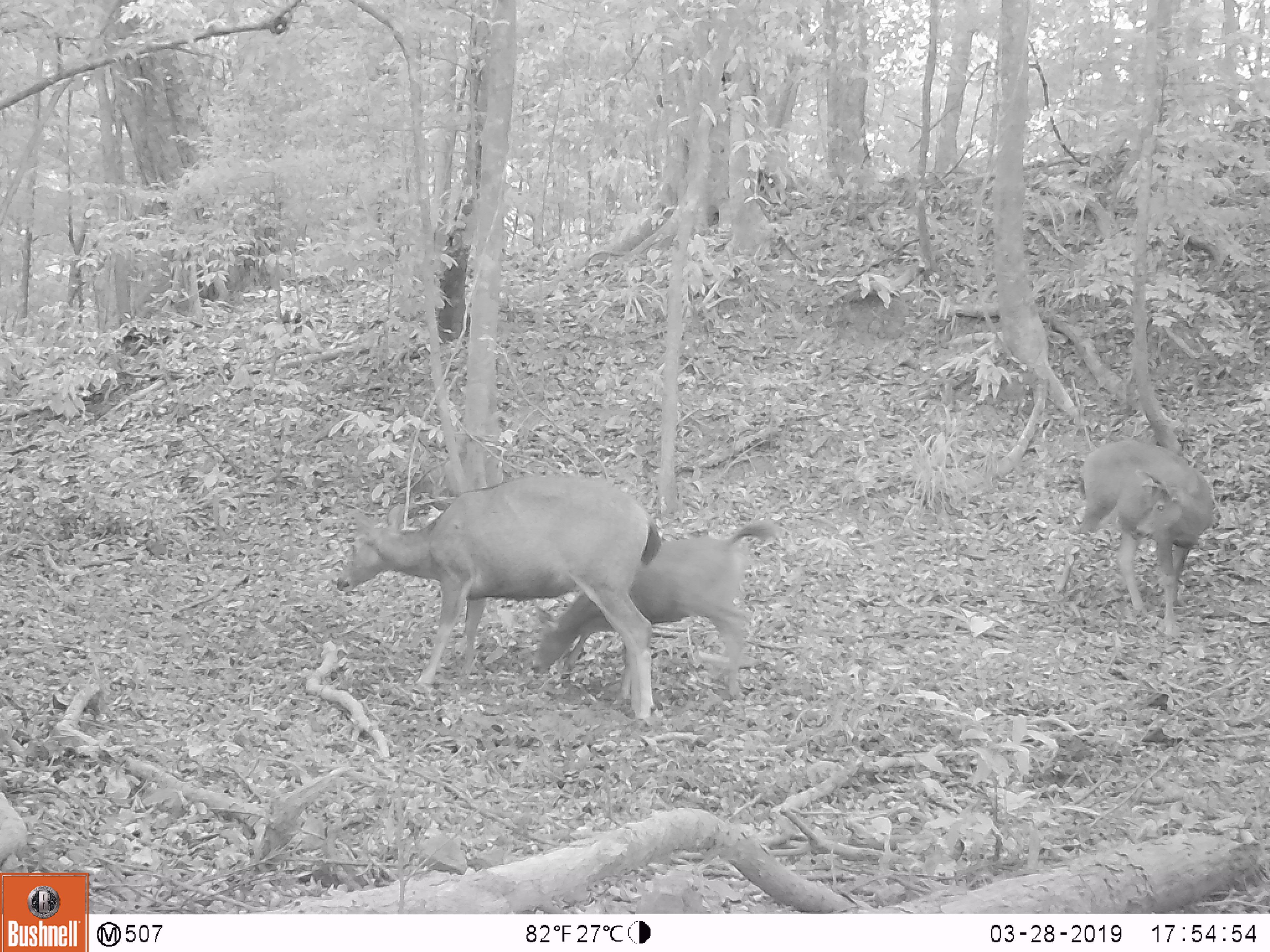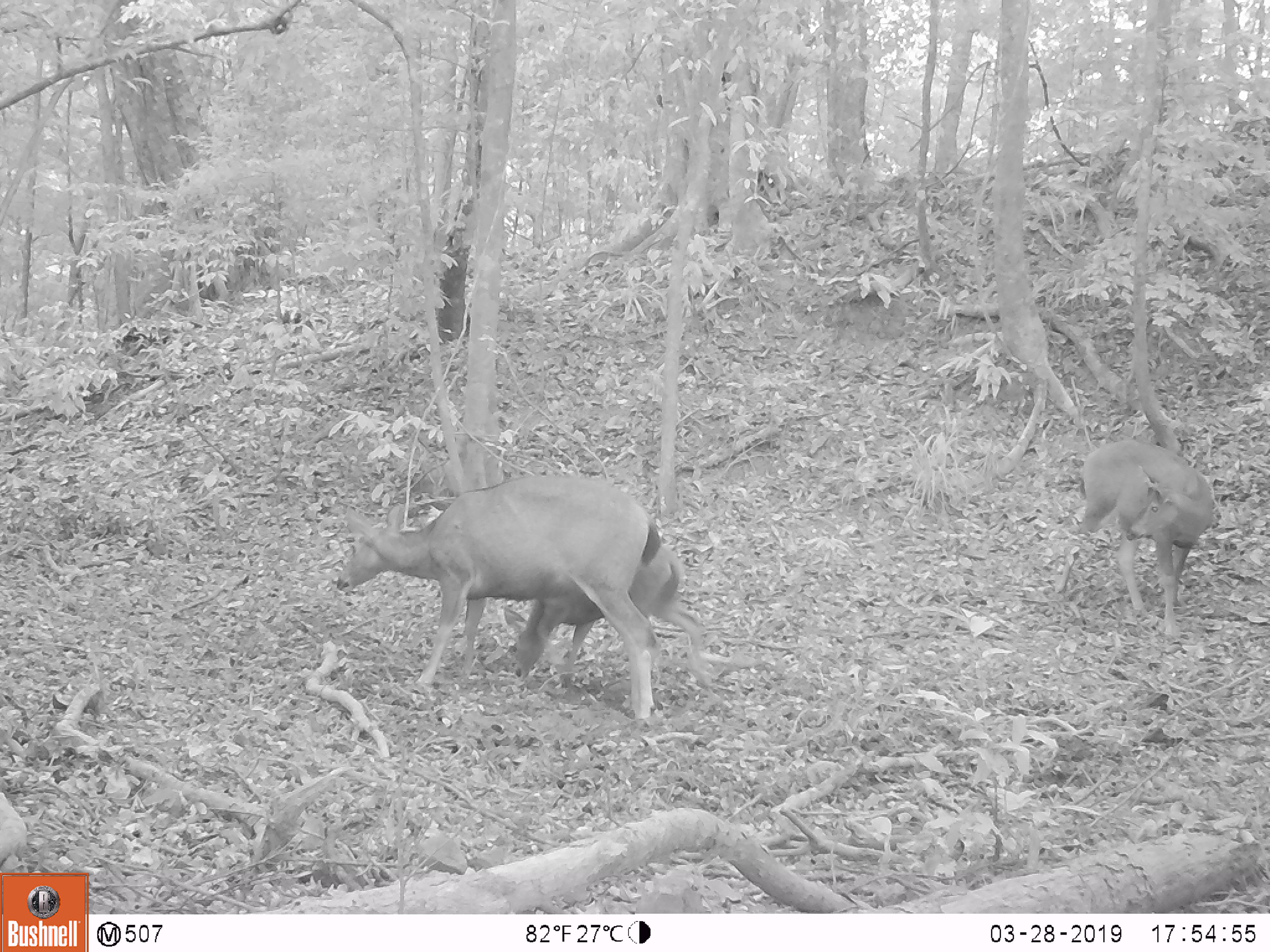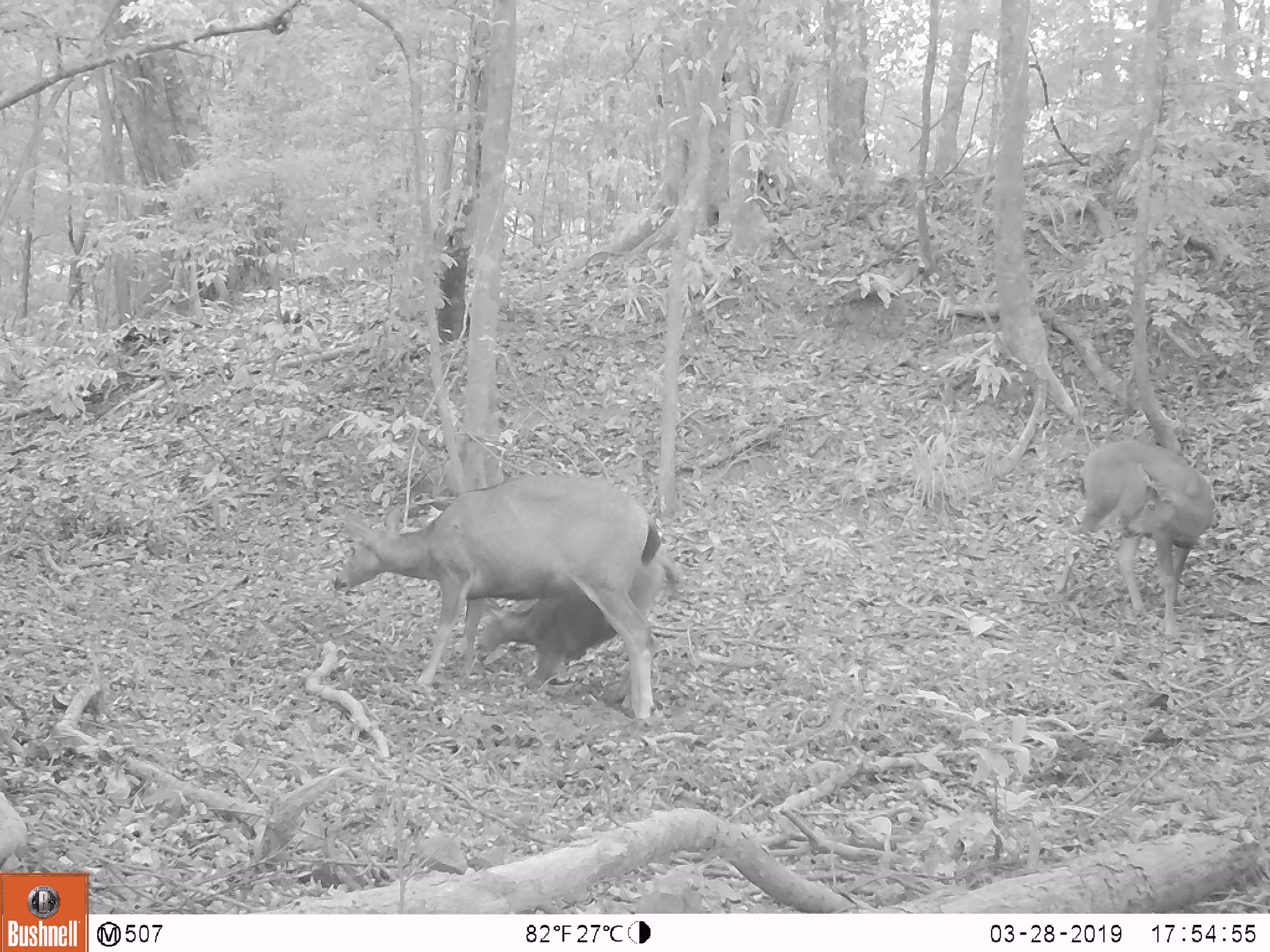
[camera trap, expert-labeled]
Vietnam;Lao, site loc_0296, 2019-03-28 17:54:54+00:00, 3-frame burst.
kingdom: Animalia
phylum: Chordata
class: Mammalia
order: Artiodactyla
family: Cervidae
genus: Rusa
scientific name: Rusa unicolor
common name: sambar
Sambar (Rusa unicolor). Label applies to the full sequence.